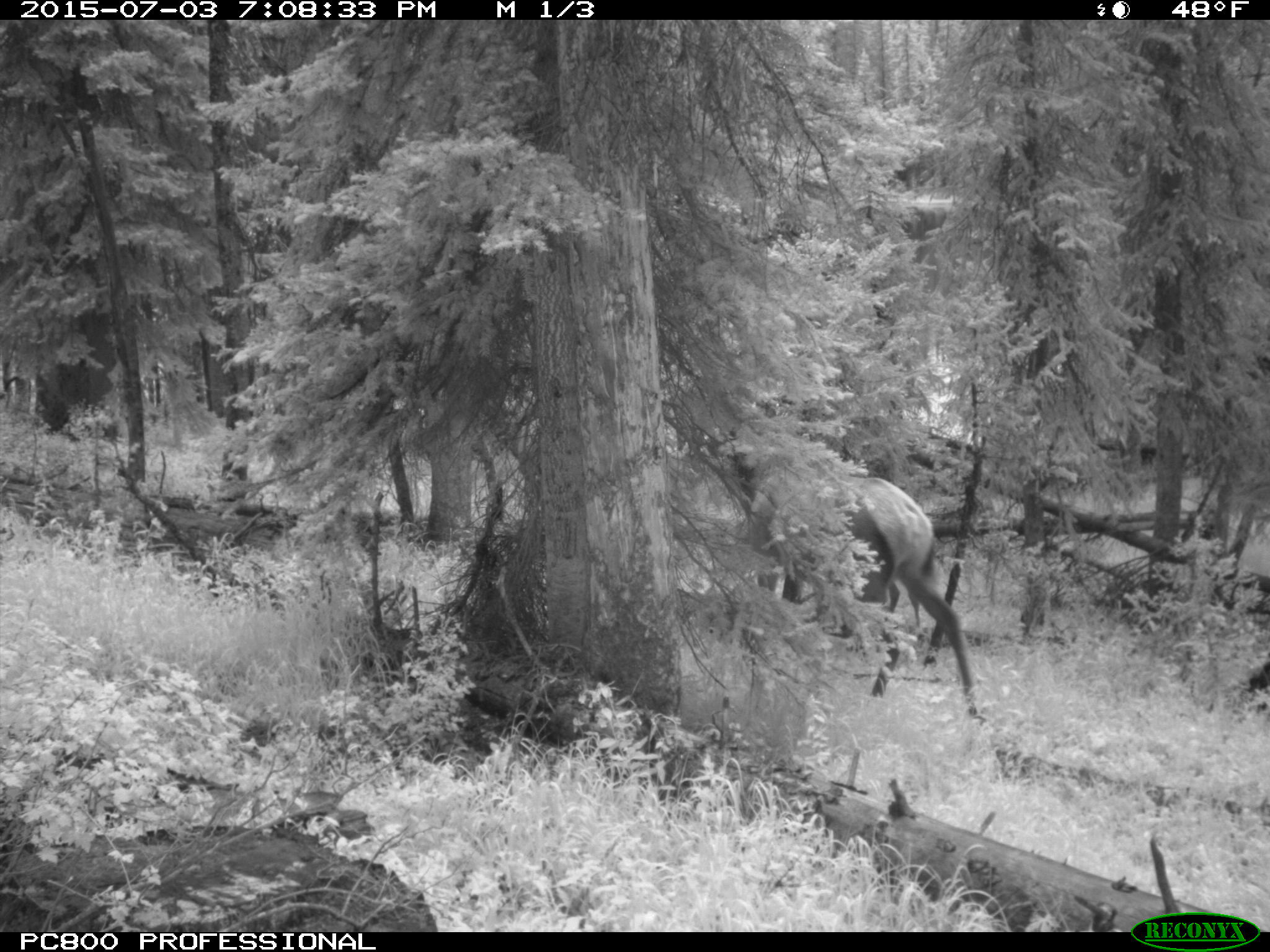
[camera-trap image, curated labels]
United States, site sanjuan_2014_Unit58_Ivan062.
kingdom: Animalia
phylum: Chordata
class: Mammalia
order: Artiodactyla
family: Cervidae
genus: Cervus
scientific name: Cervus elaphus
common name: red deer